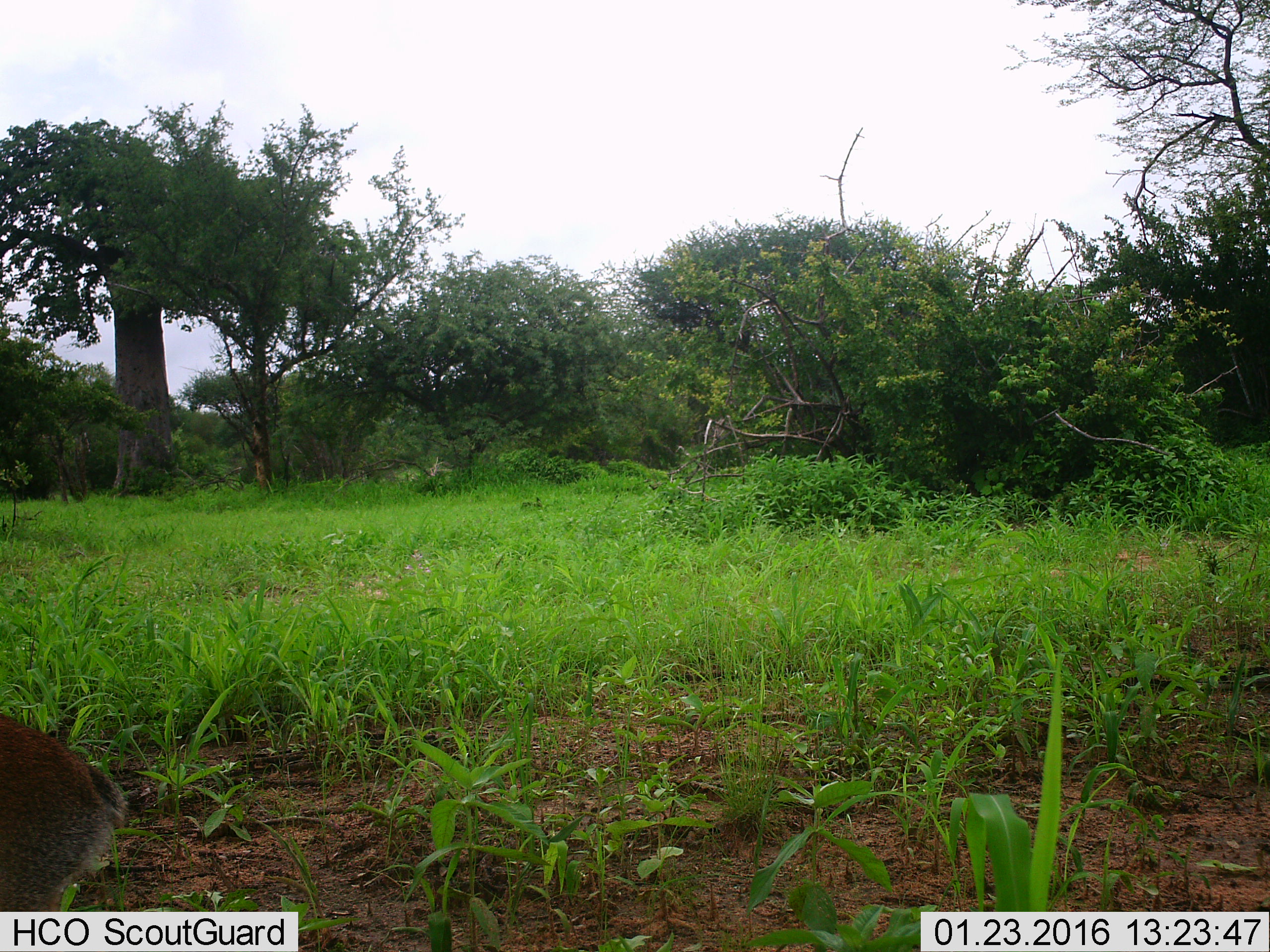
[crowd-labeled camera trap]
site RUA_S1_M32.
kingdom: Animalia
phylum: Chordata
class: Mammalia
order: Artiodactyla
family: Bovidae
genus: Madoqua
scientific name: Madoqua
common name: dik-dik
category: dikdik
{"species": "dikdik (dik-dik) (Madoqua)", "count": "1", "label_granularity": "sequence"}